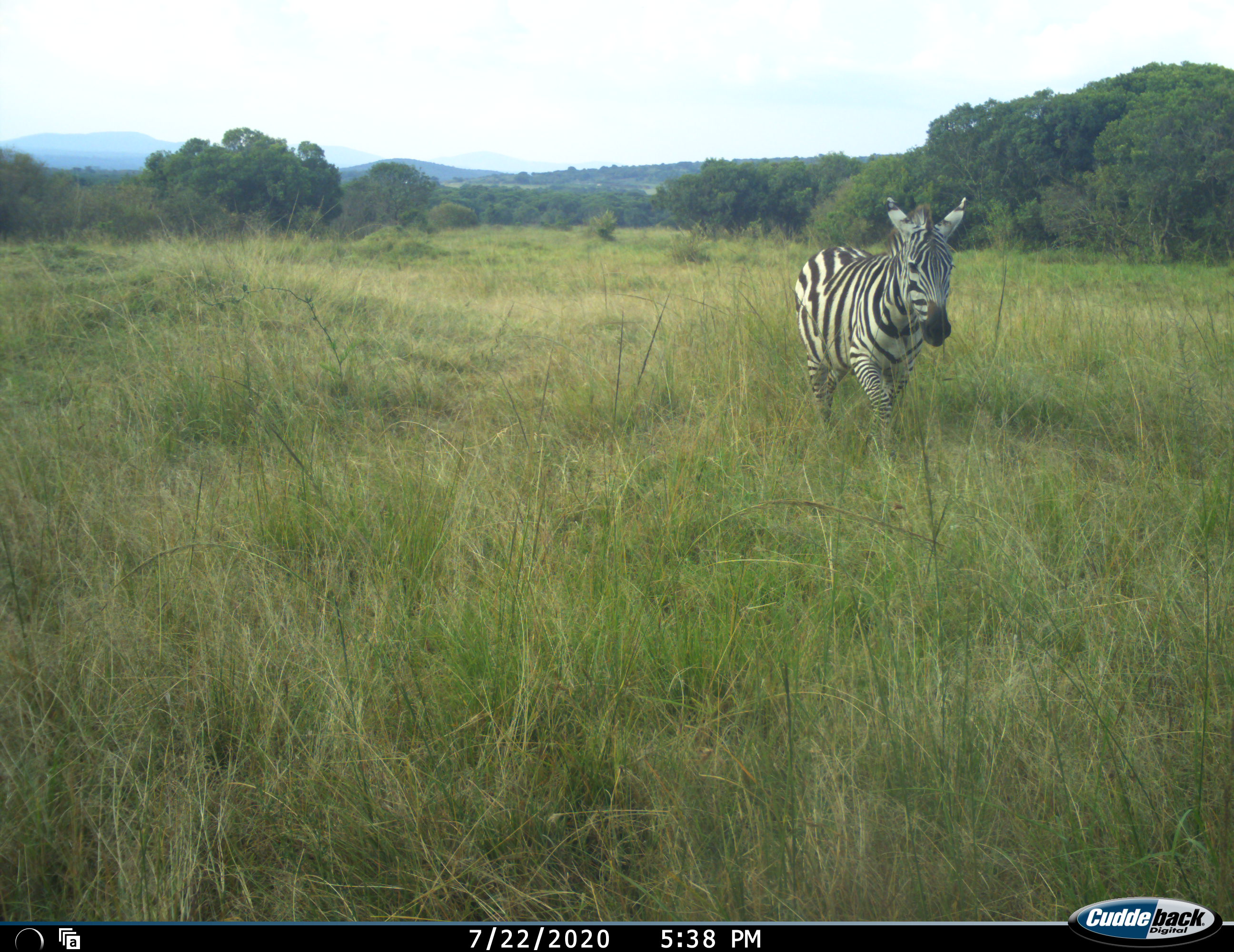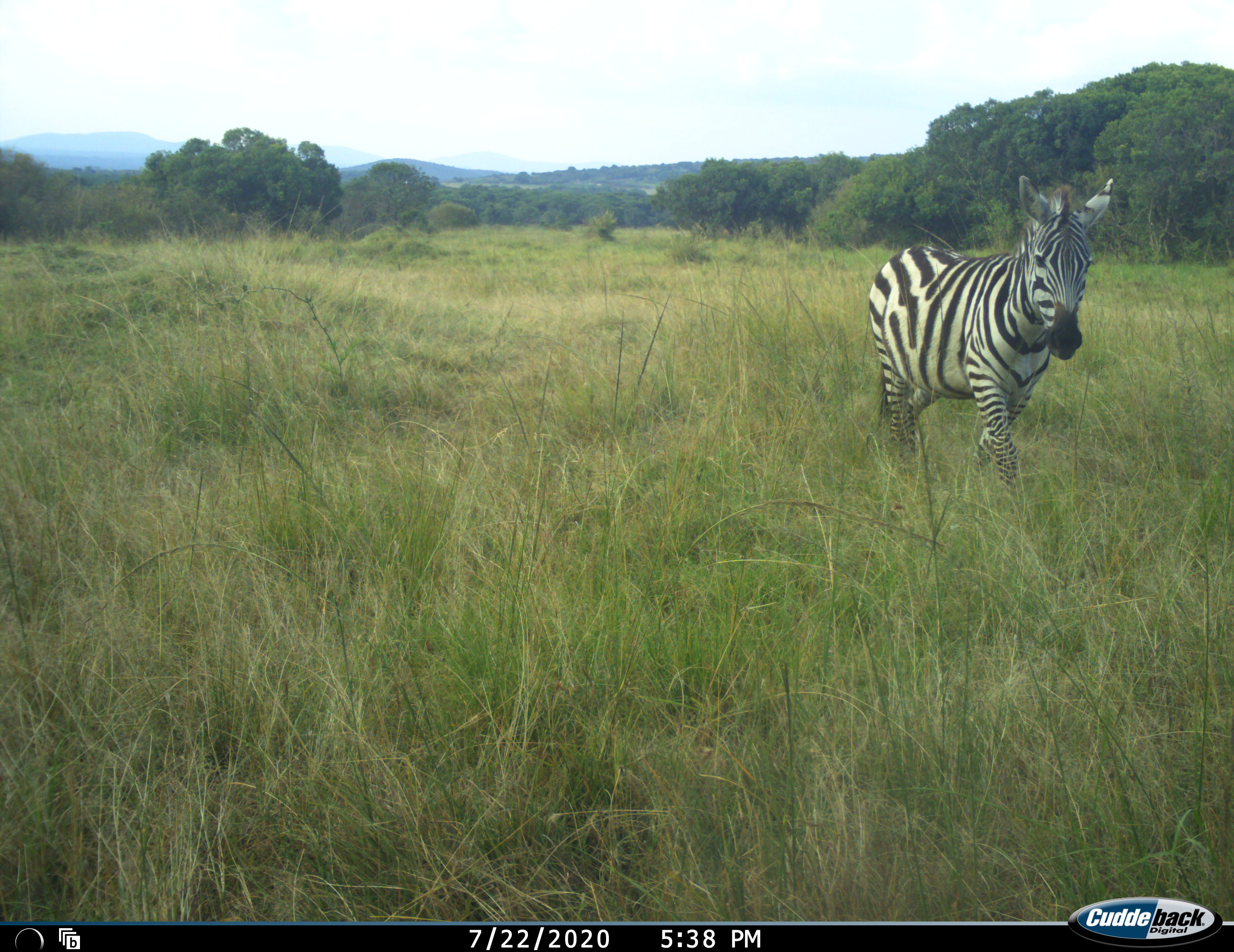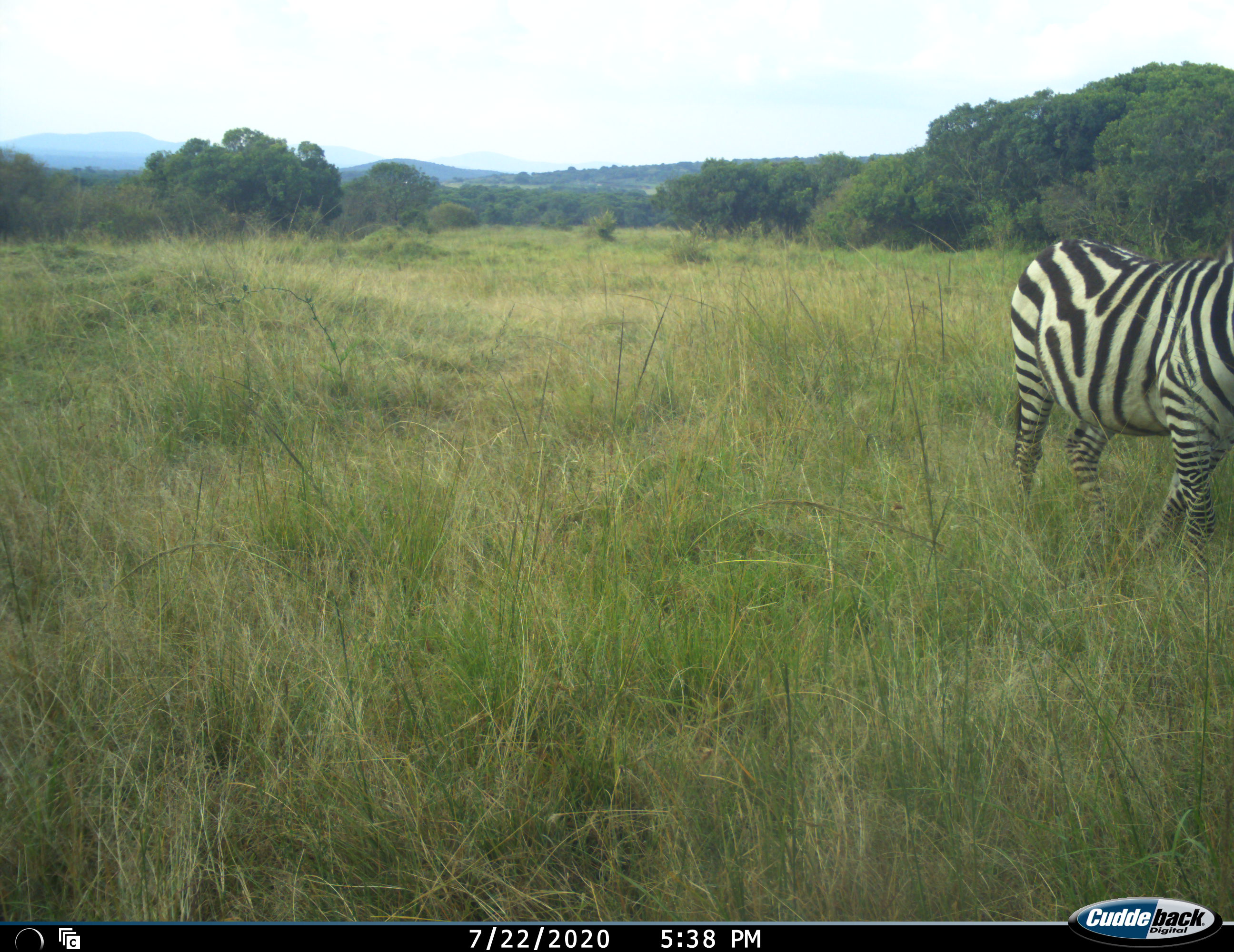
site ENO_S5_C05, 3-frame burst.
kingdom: Animalia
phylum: Chordata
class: Mammalia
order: Perissodactyla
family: Equidae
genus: Equus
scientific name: Equus quagga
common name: plains zebra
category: zebraplains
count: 1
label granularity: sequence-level